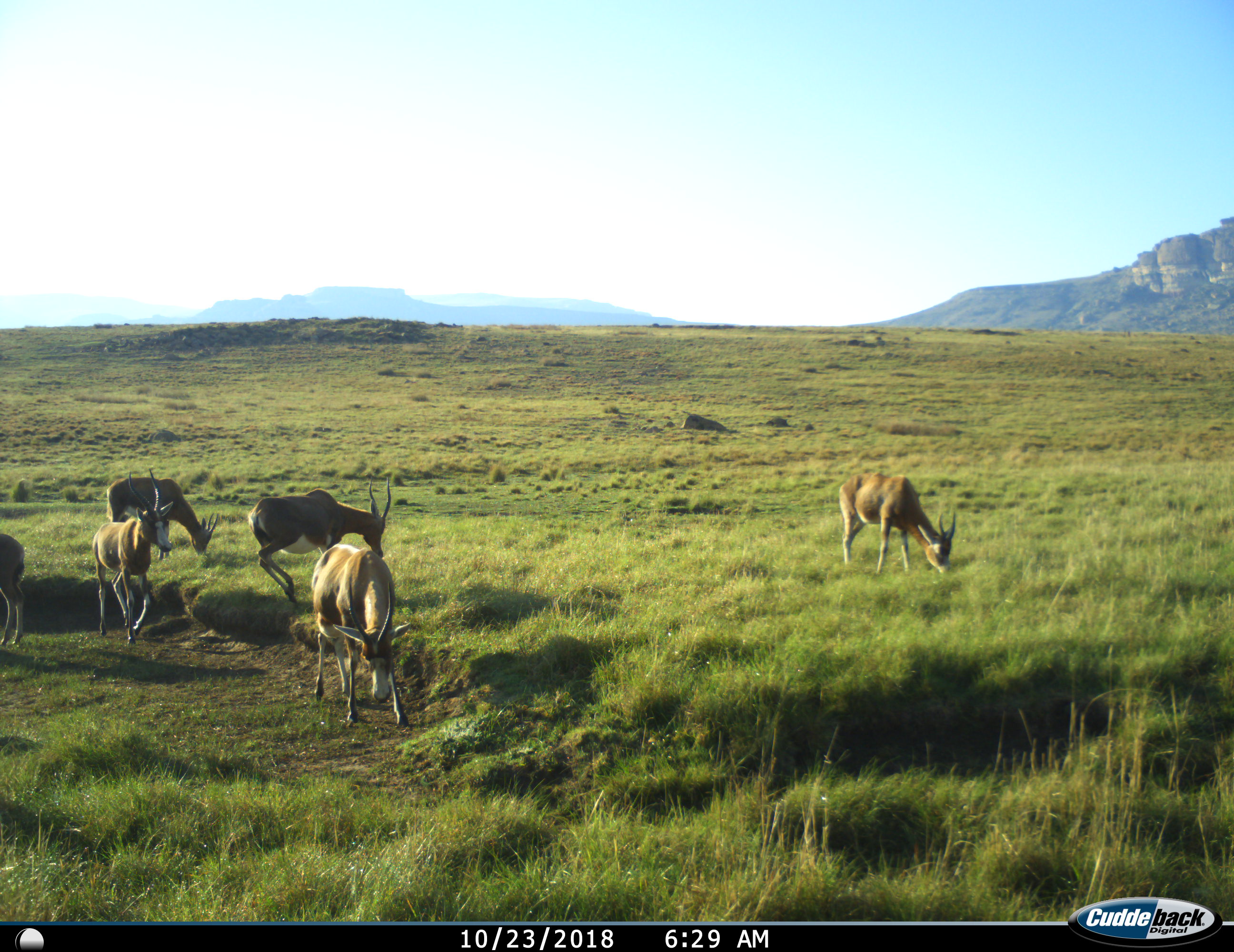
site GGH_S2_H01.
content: unidentified animal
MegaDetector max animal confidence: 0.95